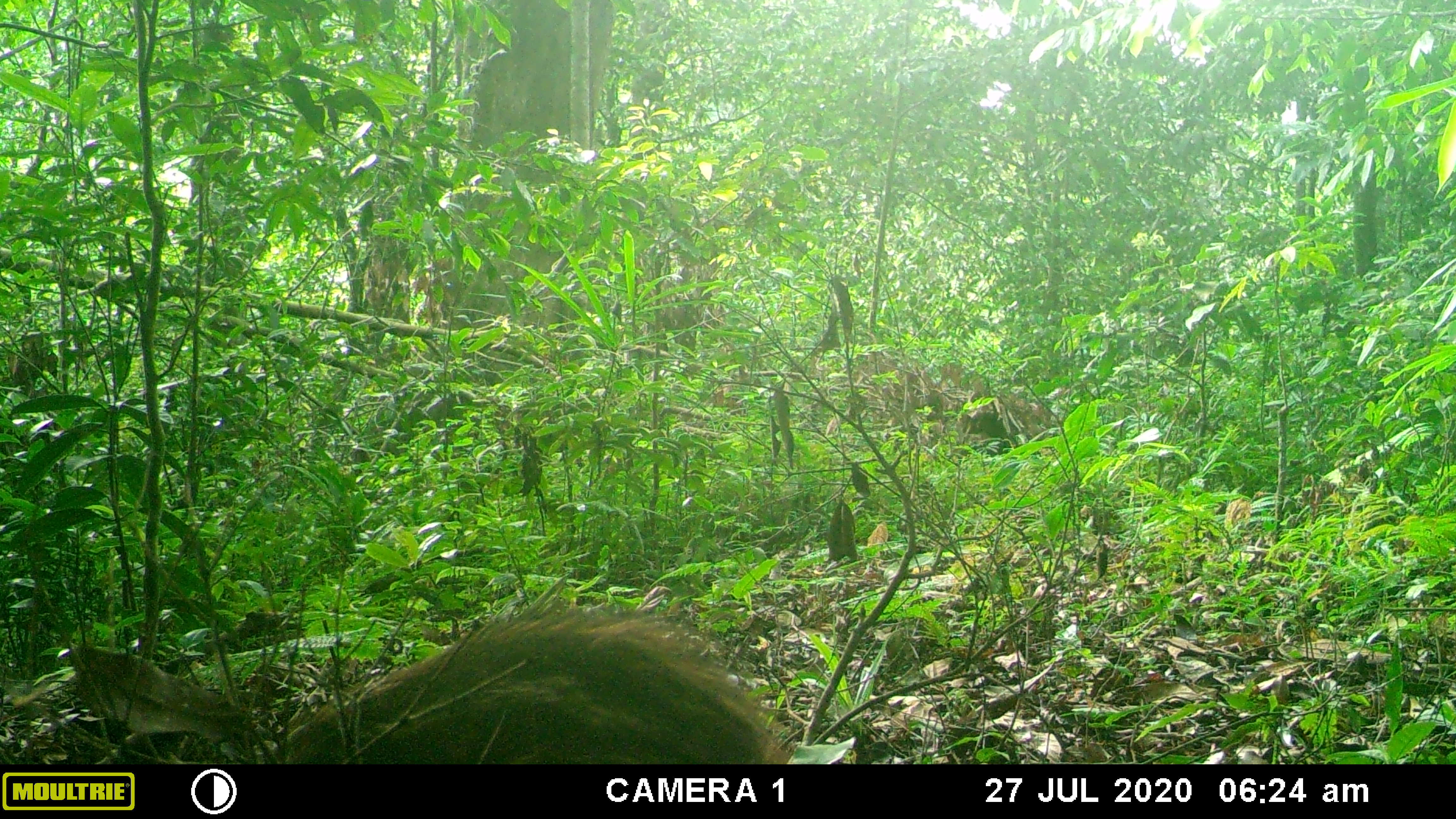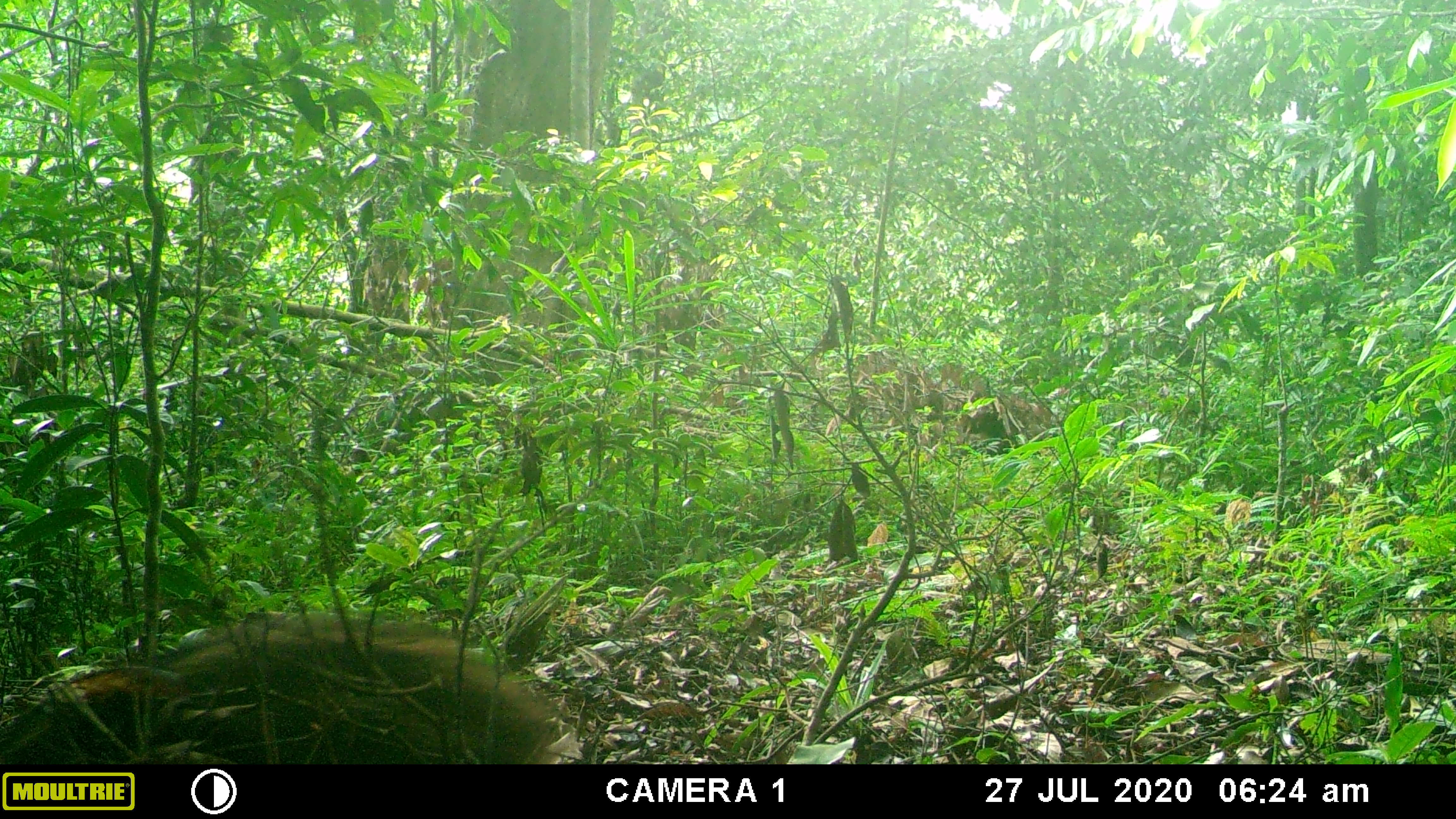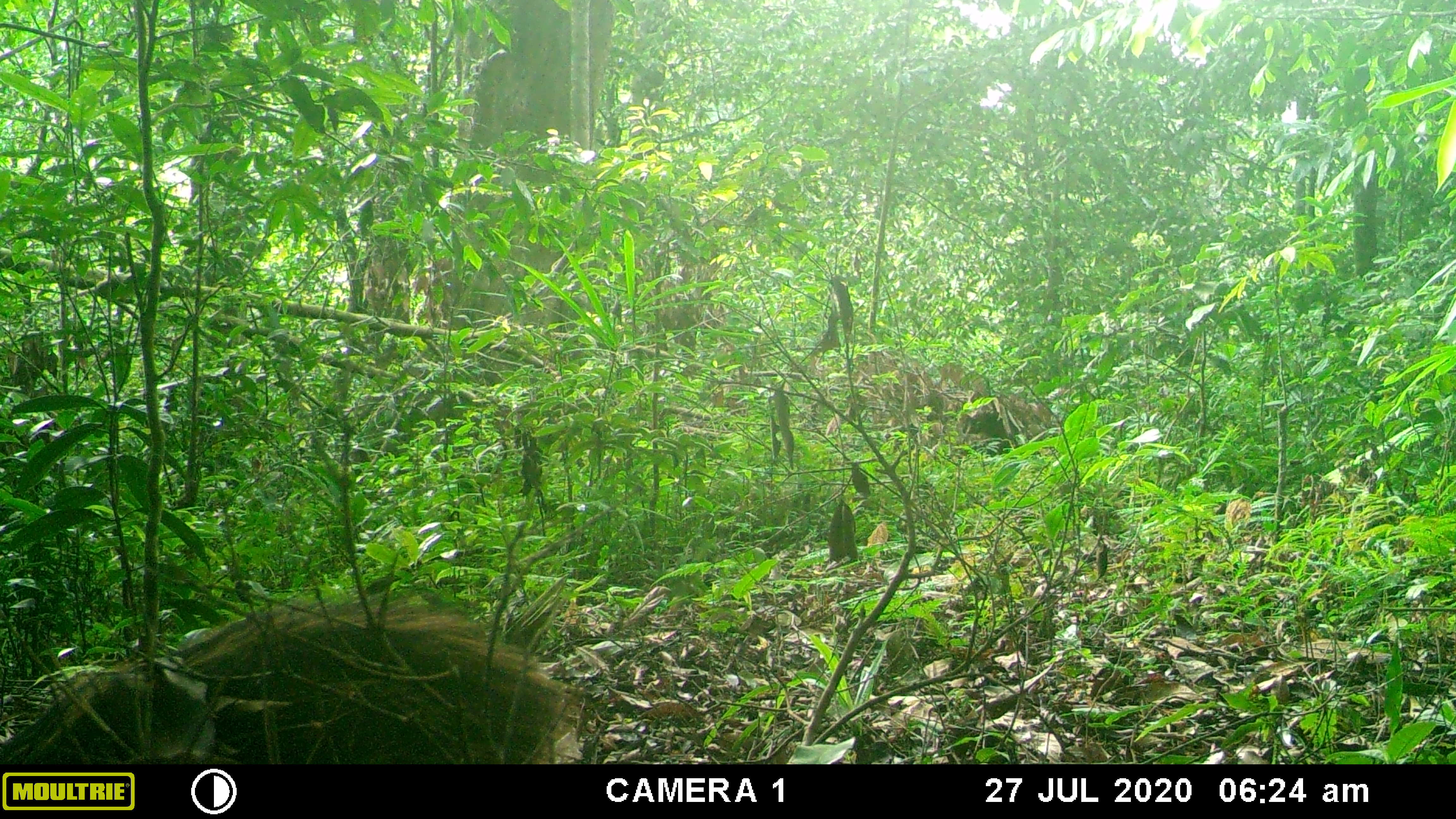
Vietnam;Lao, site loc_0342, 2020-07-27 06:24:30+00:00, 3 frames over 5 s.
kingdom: Animalia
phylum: Chordata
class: Mammalia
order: Artiodactyla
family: Suidae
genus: Sus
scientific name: Sus scrofa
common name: eurasian wild pig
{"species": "eurasian wild pig (Sus scrofa)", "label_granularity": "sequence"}